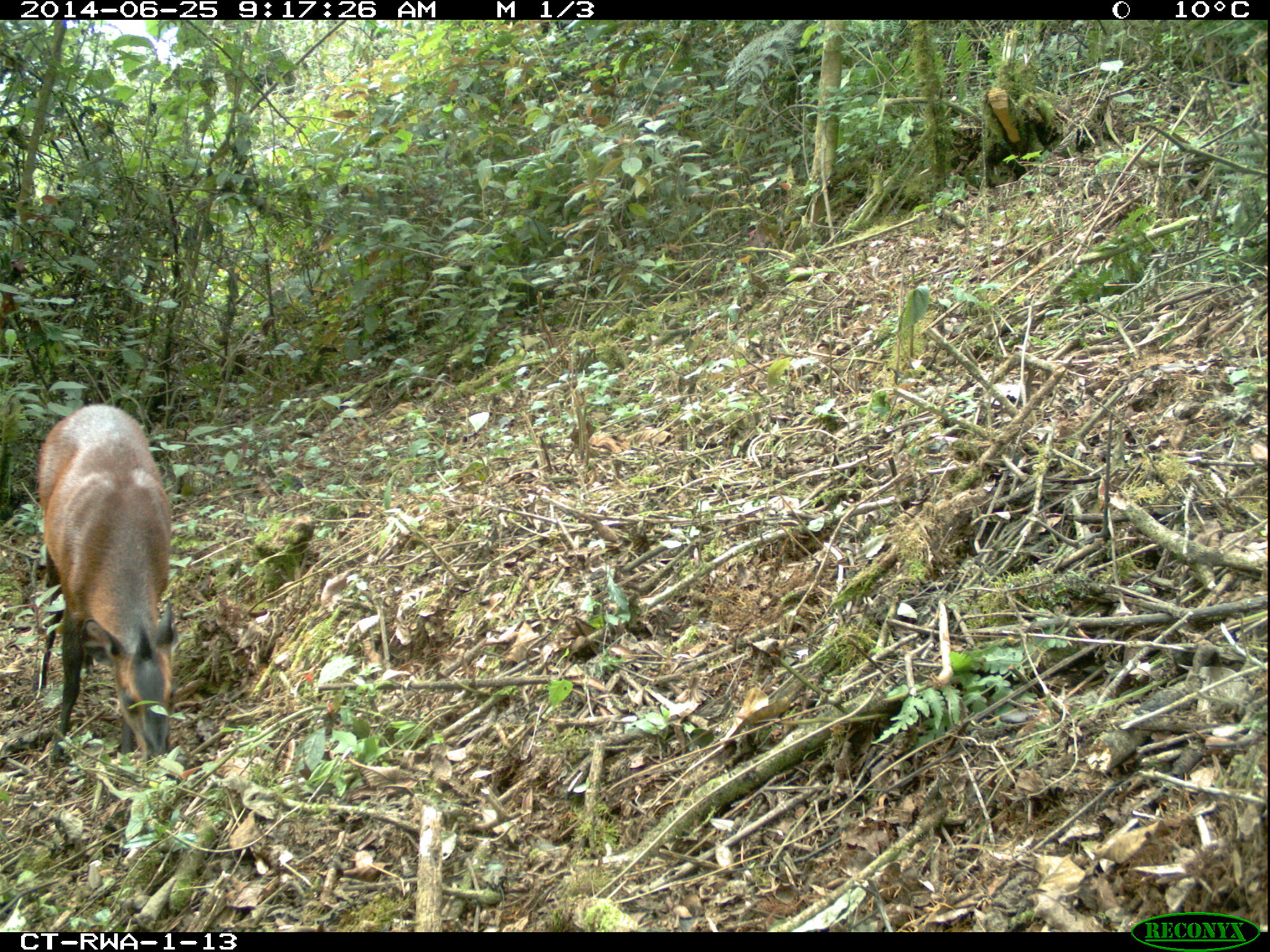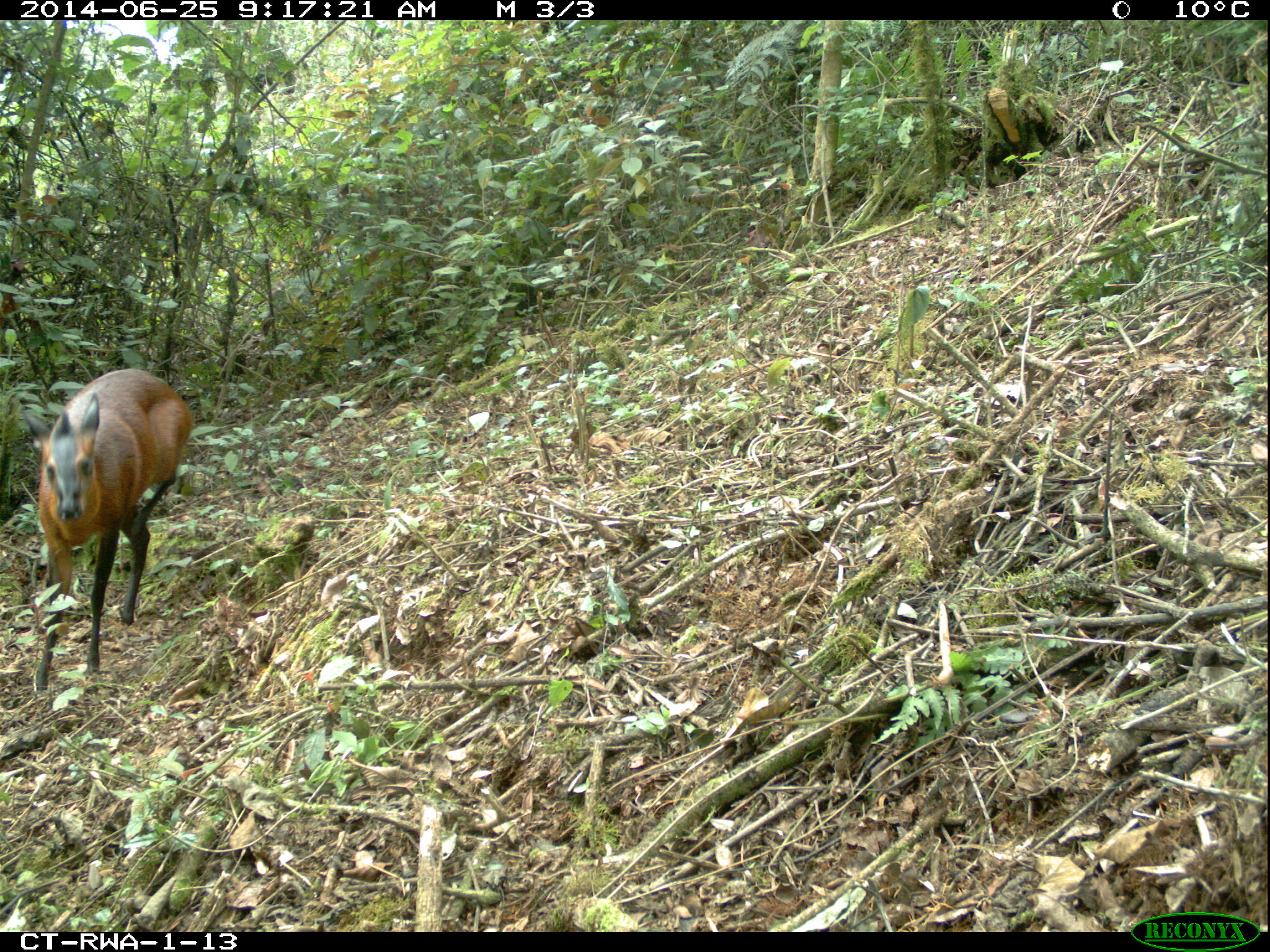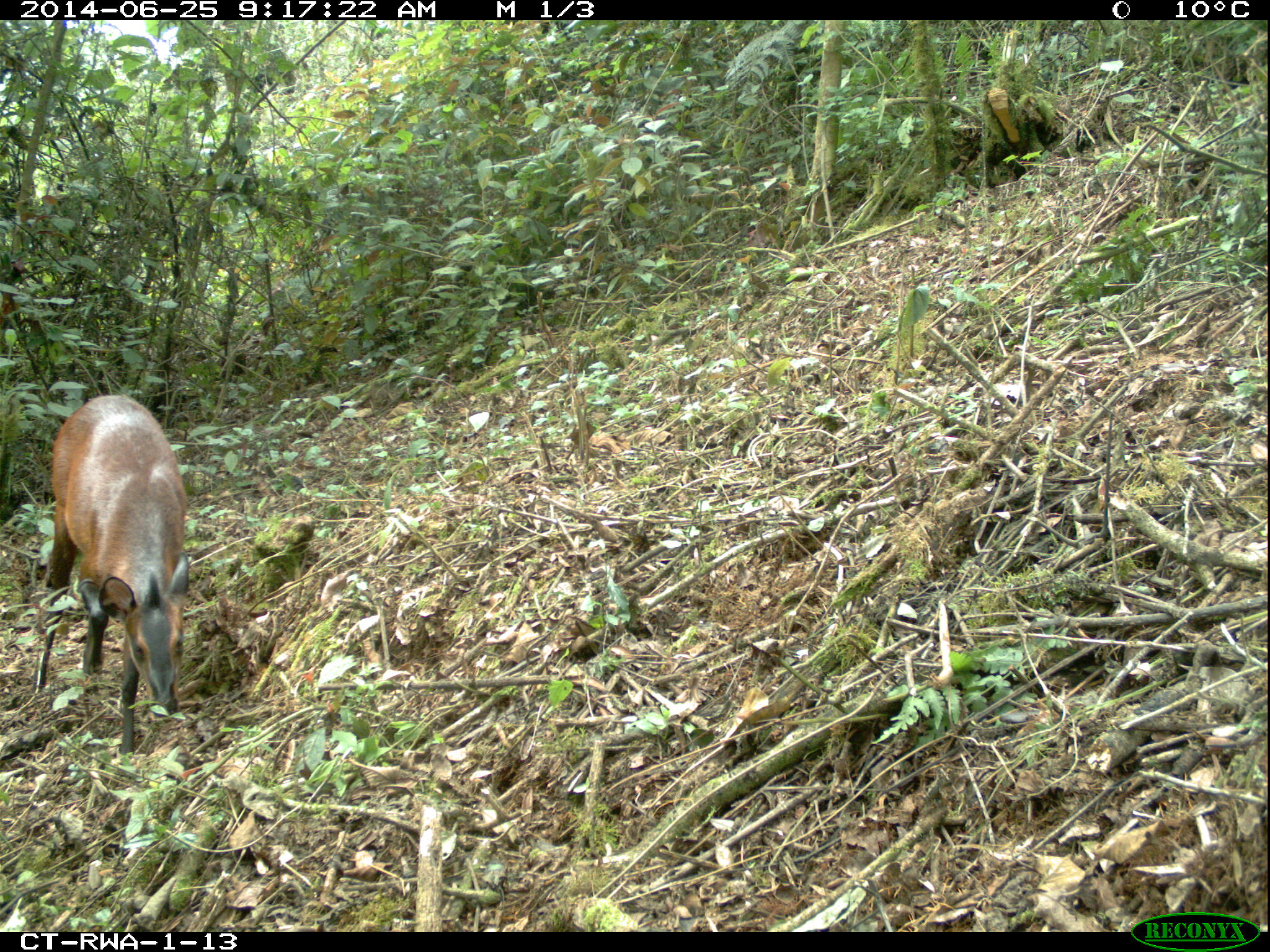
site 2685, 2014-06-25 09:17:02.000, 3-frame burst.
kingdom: Animalia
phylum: Chordata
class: Mammalia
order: Artiodactyla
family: Bovidae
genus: Cephalophus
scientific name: Cephalophus nigrifrons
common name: black-fronted duiker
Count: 1.